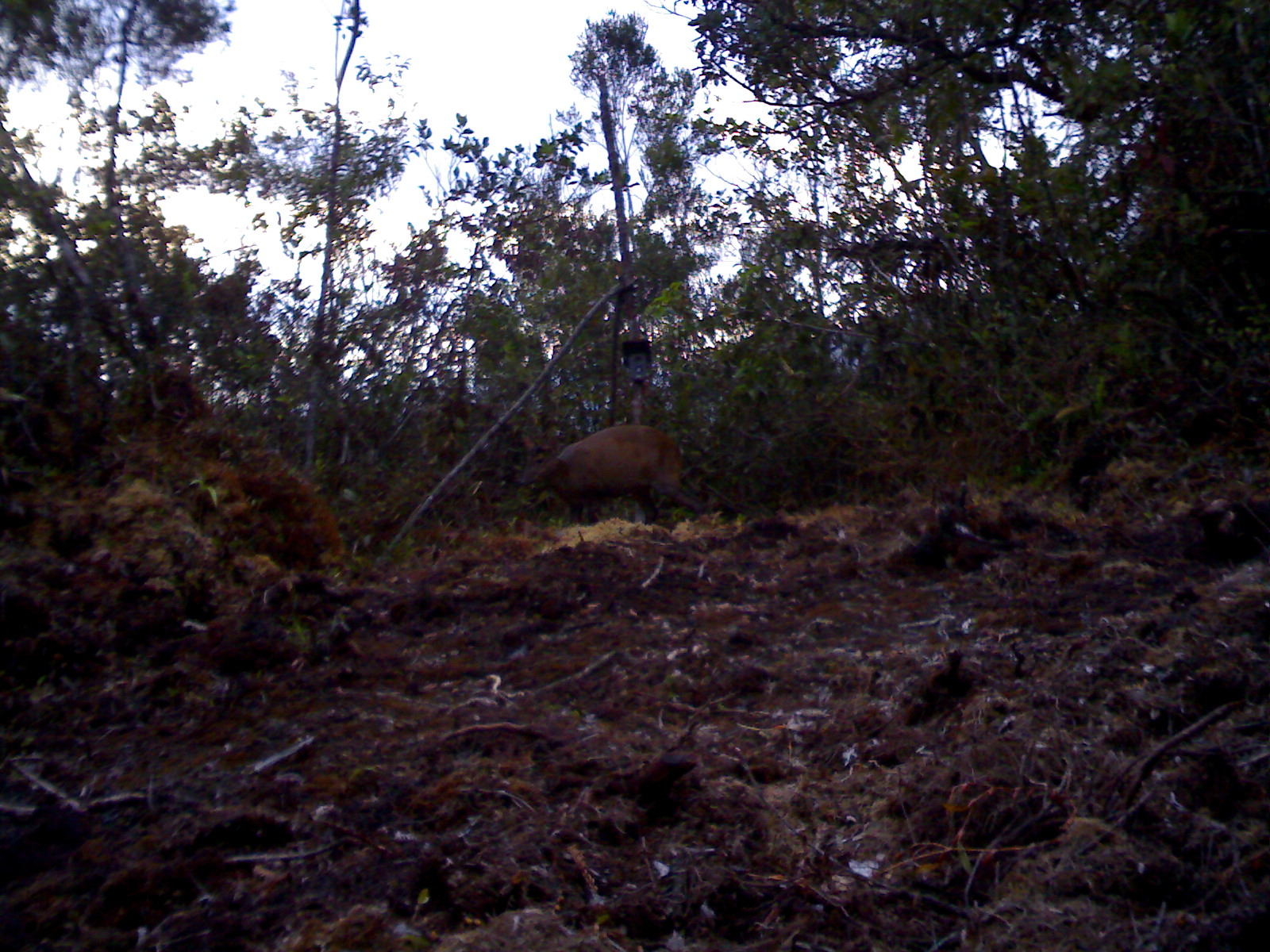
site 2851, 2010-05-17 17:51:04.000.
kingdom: Animalia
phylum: Chordata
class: Mammalia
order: Artiodactyla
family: Cervidae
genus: Muntiacus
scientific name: Muntiacus muntjak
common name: southern red muntjac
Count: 1.